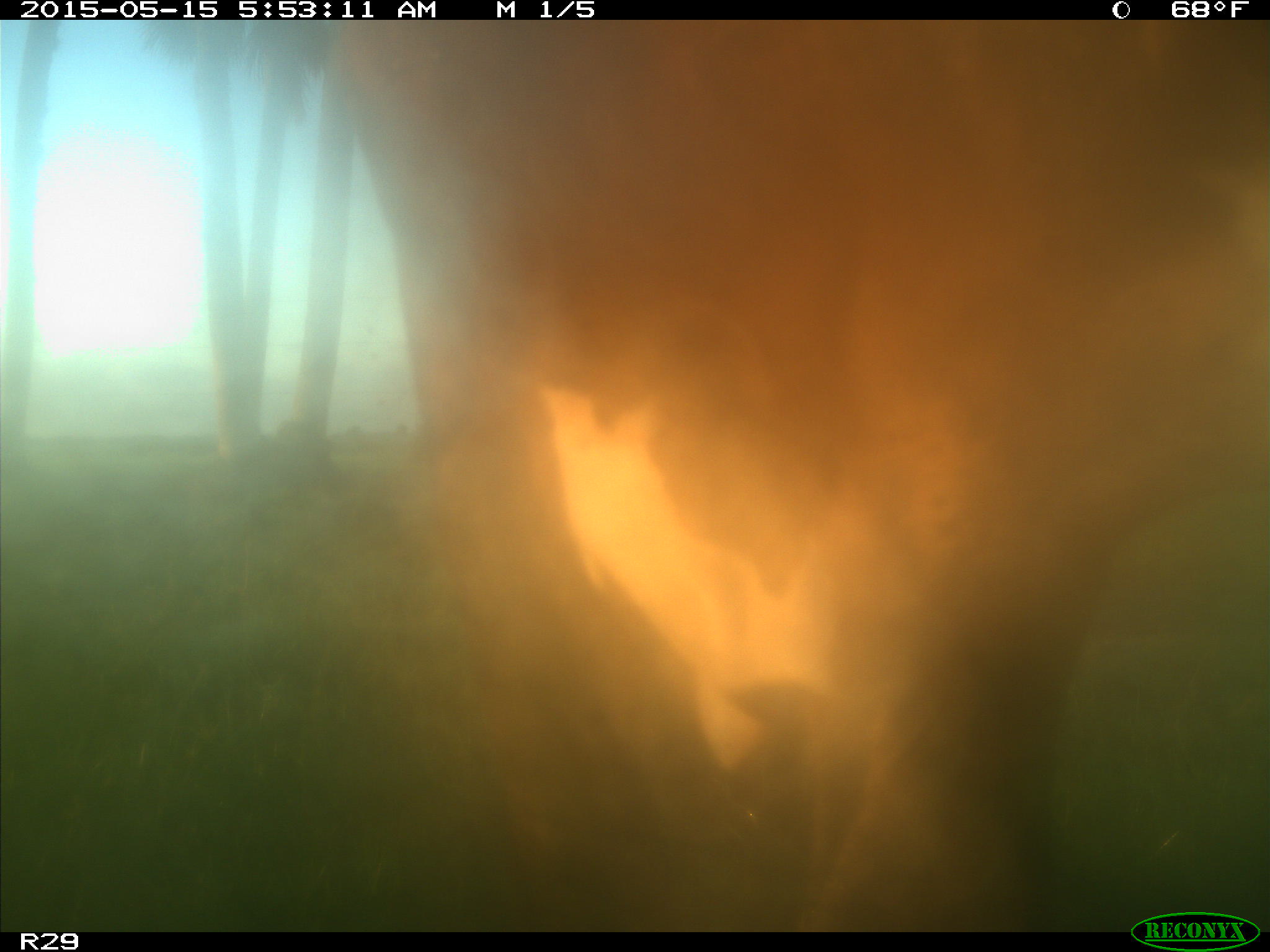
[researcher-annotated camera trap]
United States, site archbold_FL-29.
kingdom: Animalia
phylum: Chordata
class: Mammalia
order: Artiodactyla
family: Bovidae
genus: Bos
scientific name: Bos taurus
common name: domestic cow